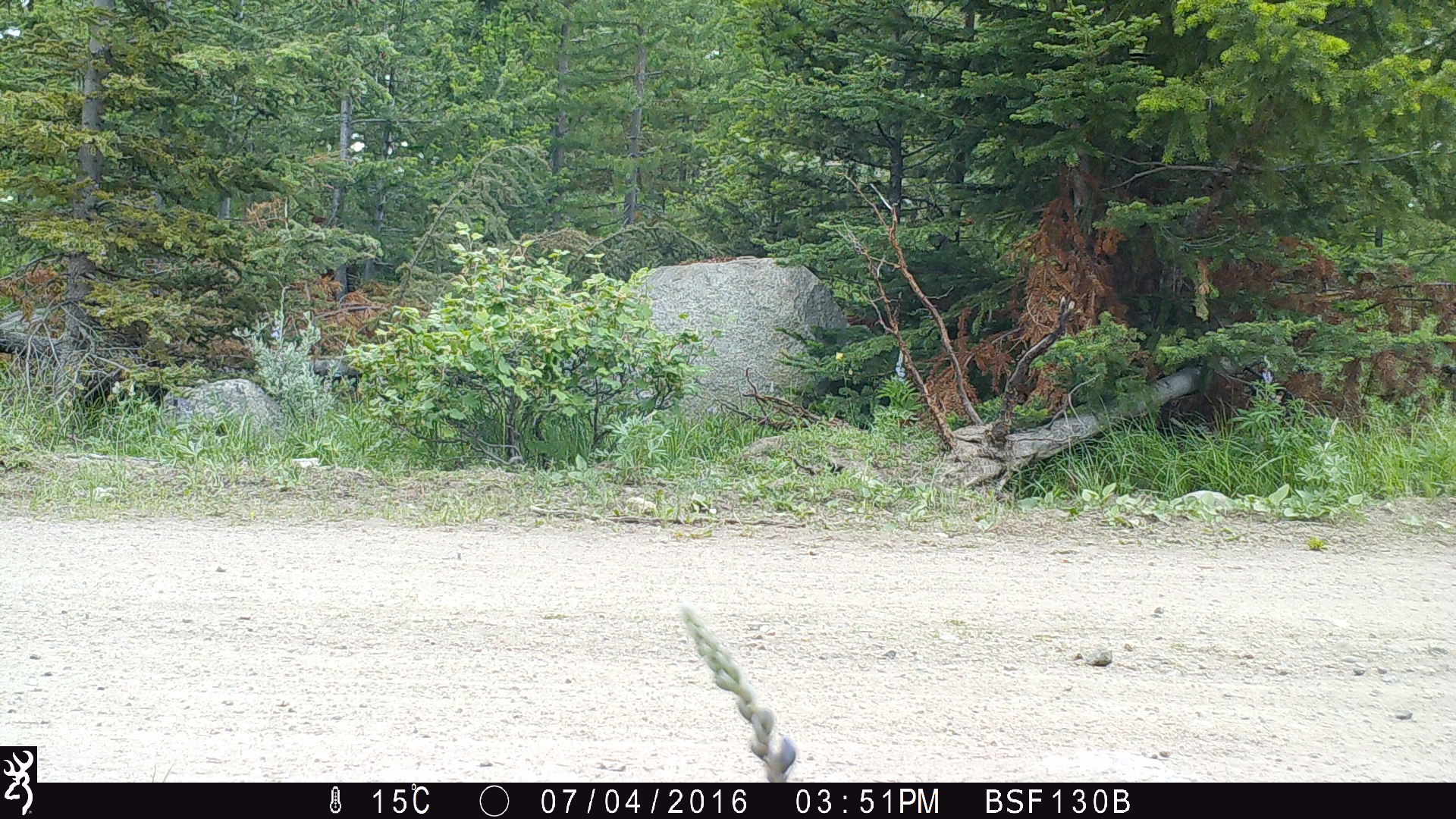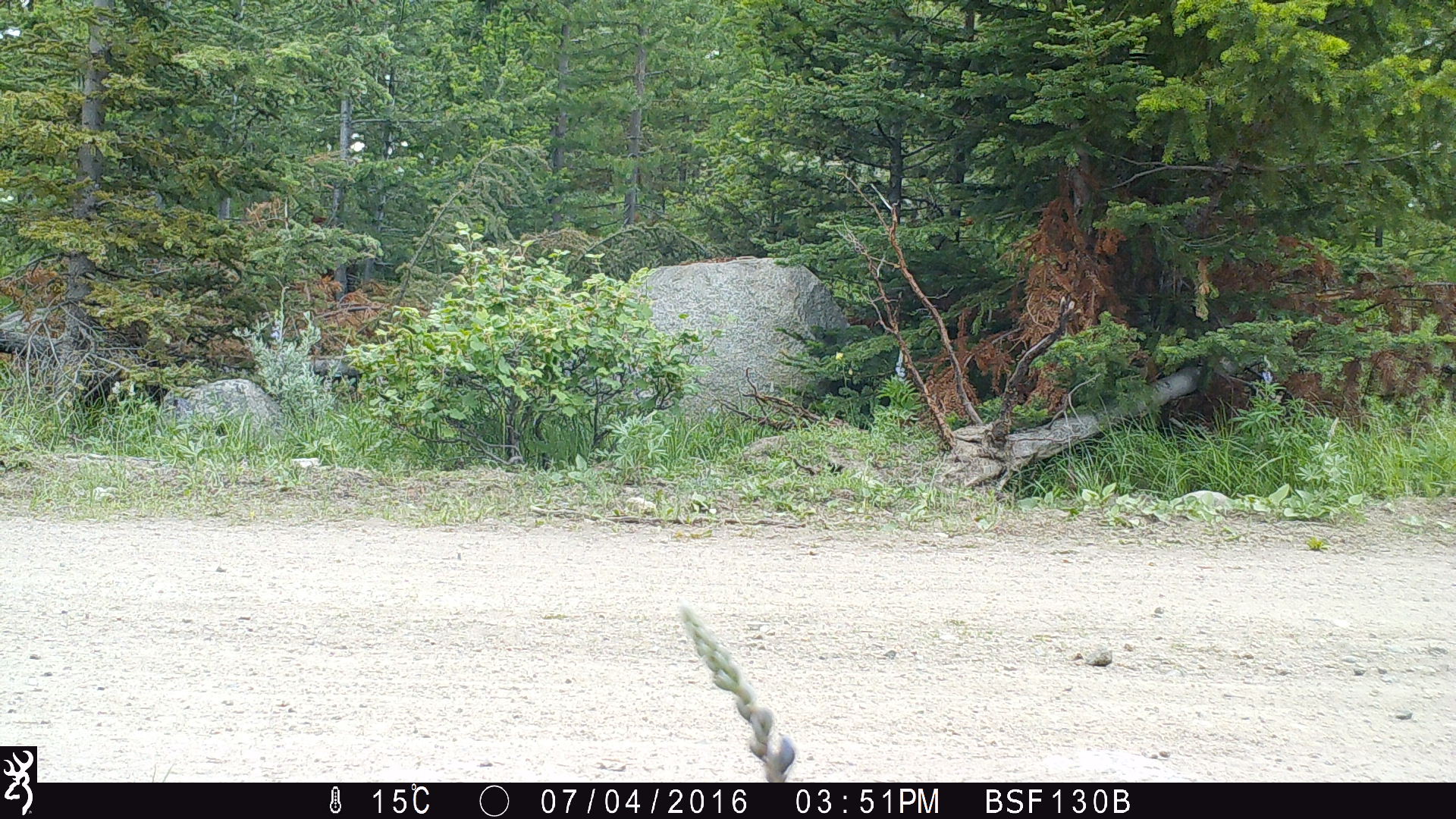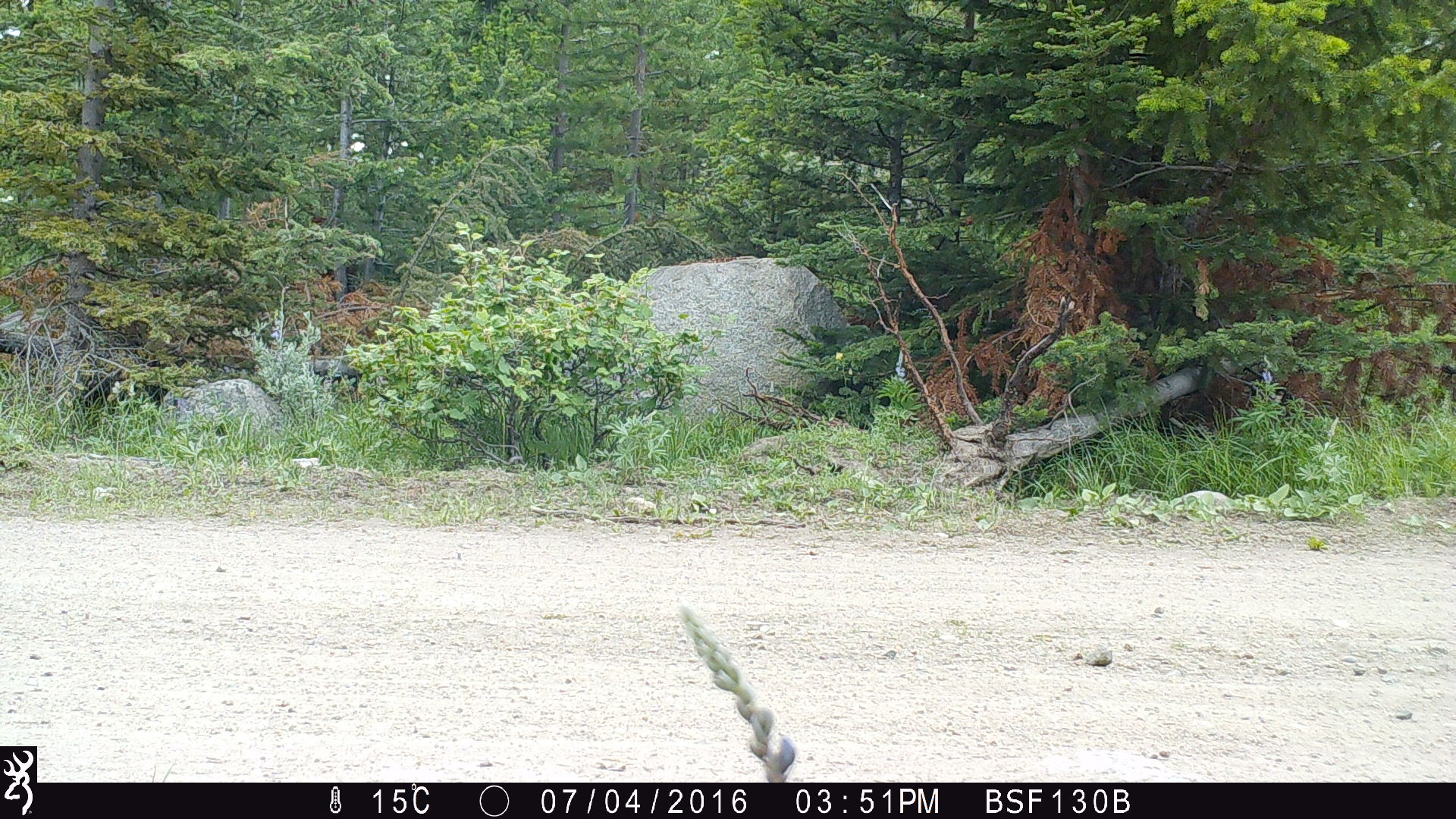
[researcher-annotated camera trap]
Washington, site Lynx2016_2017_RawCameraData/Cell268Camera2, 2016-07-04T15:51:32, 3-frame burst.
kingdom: Animalia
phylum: Chordata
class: Mammalia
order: Artiodactyla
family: Bovidae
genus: Bos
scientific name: Bos taurus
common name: domestic cattle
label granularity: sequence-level